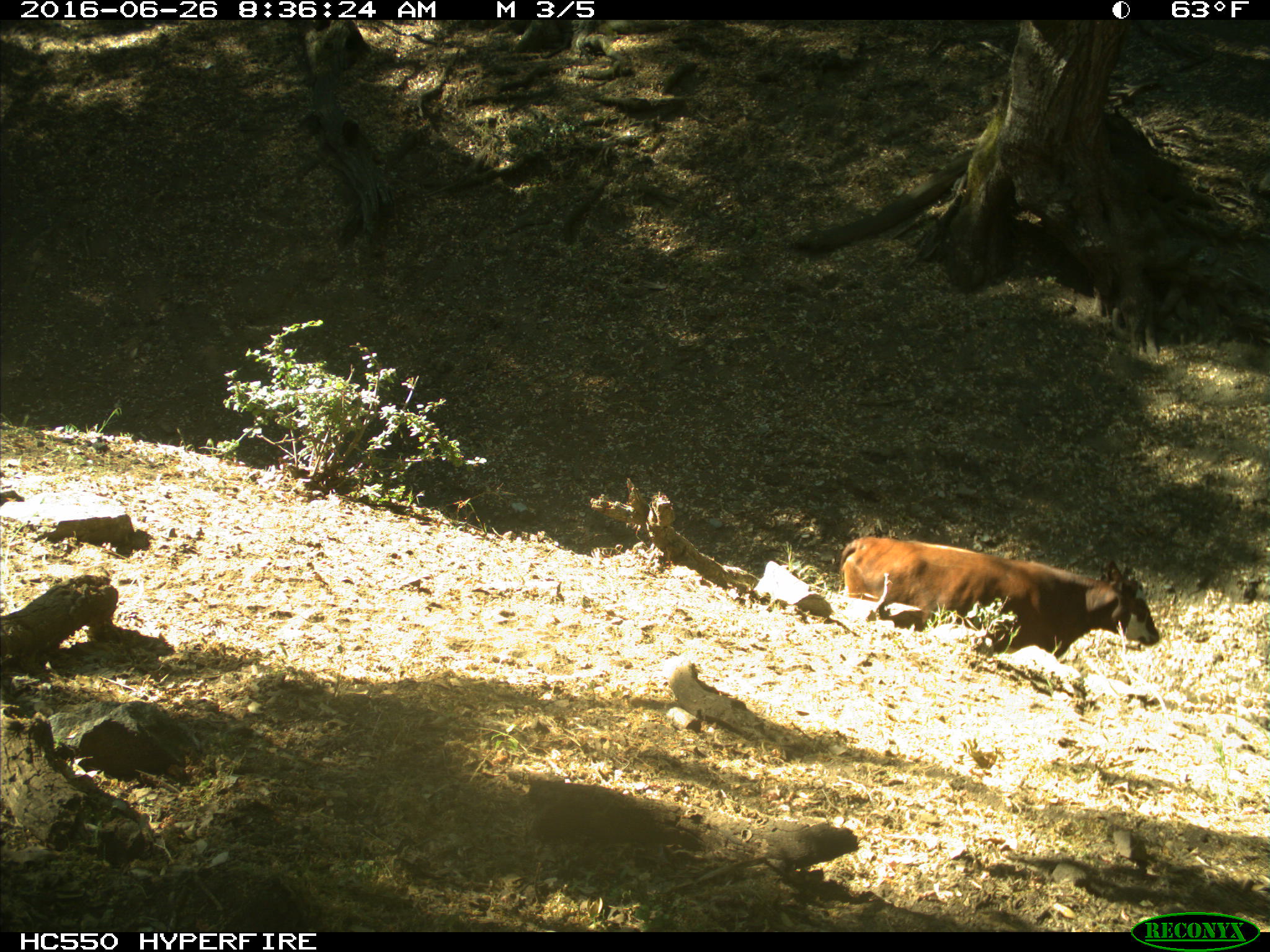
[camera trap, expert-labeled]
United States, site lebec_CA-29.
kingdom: Animalia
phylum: Chordata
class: Mammalia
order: Artiodactyla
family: Bovidae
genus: Bos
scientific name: Bos taurus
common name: domestic cow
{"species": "Bos taurus (domestic cow)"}